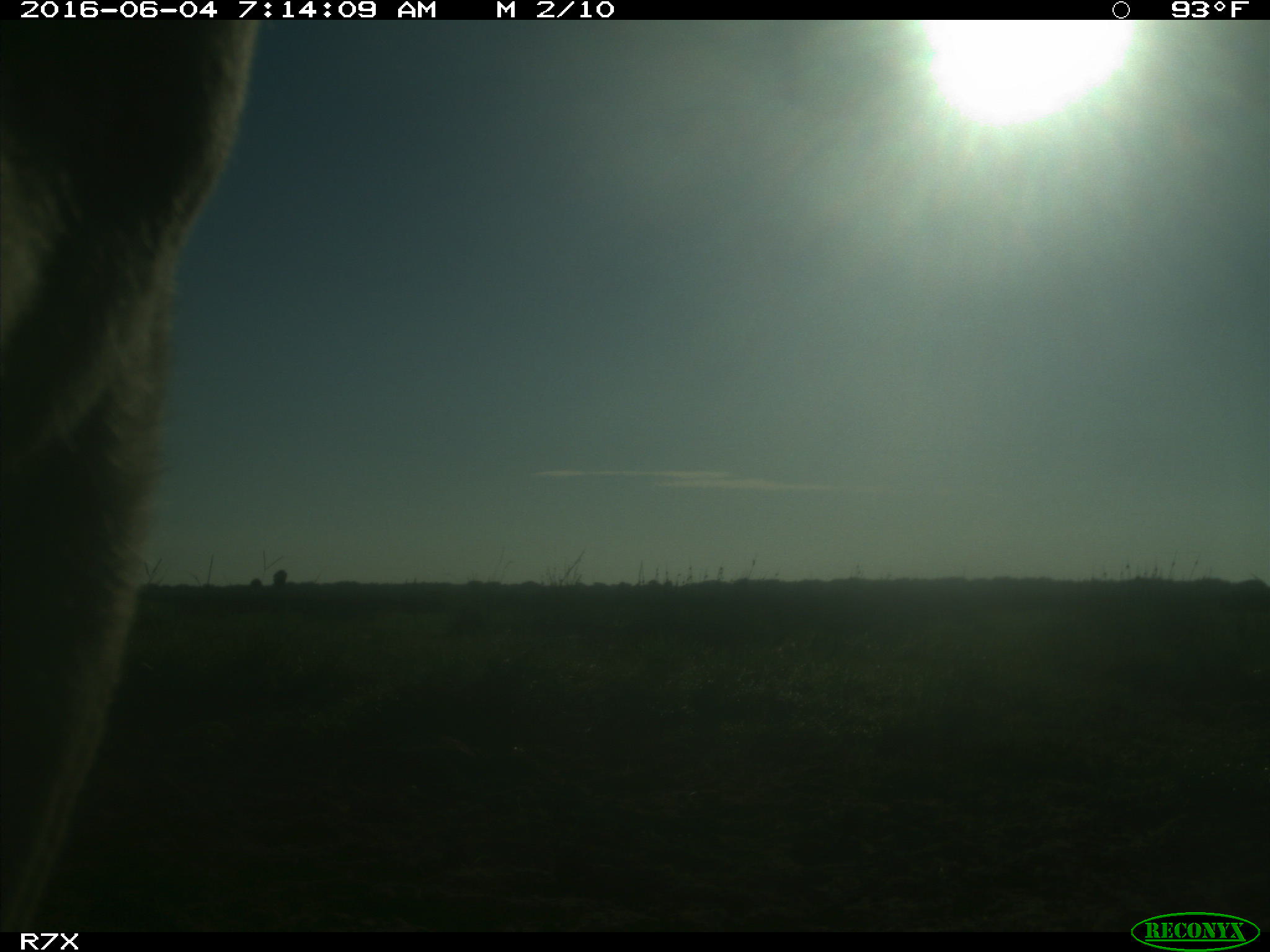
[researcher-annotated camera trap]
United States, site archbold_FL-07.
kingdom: Animalia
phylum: Chordata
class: Mammalia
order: Artiodactyla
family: Bovidae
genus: Bos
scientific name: Bos taurus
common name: domestic cow